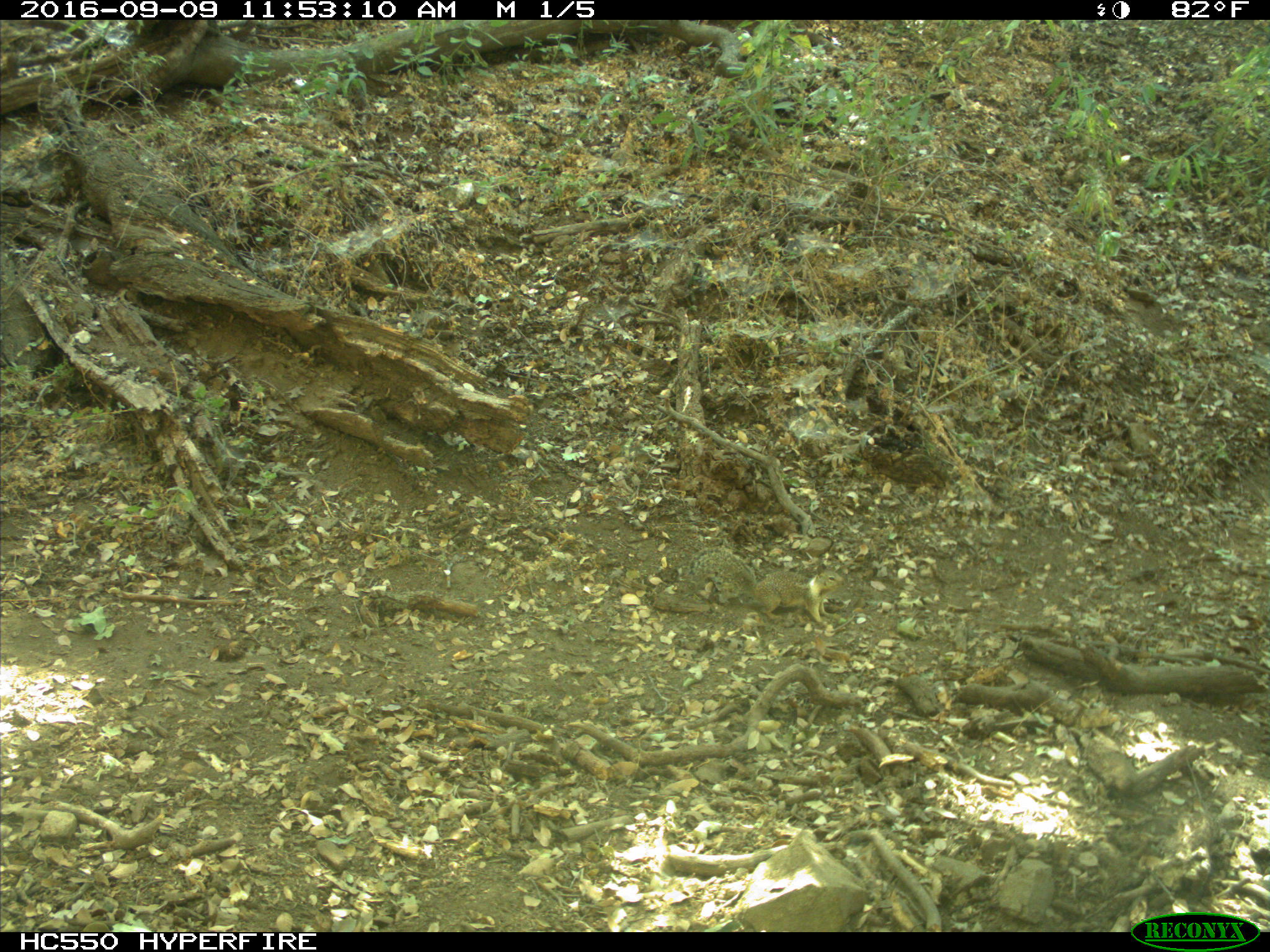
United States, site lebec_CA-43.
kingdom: Animalia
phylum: Chordata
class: Mammalia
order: Rodentia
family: Sciuridae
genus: Otospermophilus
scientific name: Otospermophilus beecheyi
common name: california ground squirrel